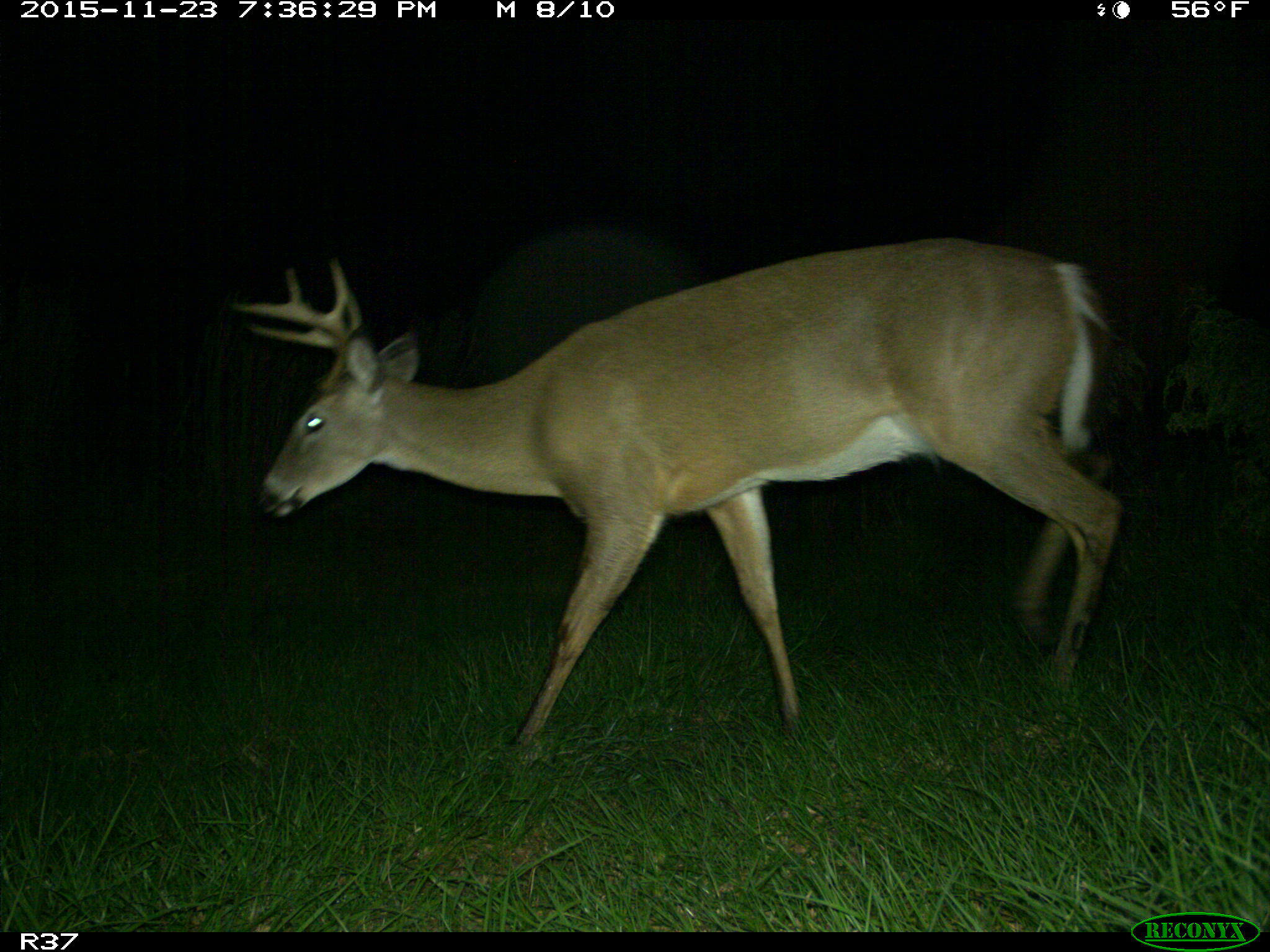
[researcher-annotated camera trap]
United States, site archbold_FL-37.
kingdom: Animalia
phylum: Chordata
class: Mammalia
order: Artiodactyla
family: Cervidae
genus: Odocoileus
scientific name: Odocoileus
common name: deer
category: unidentified deer